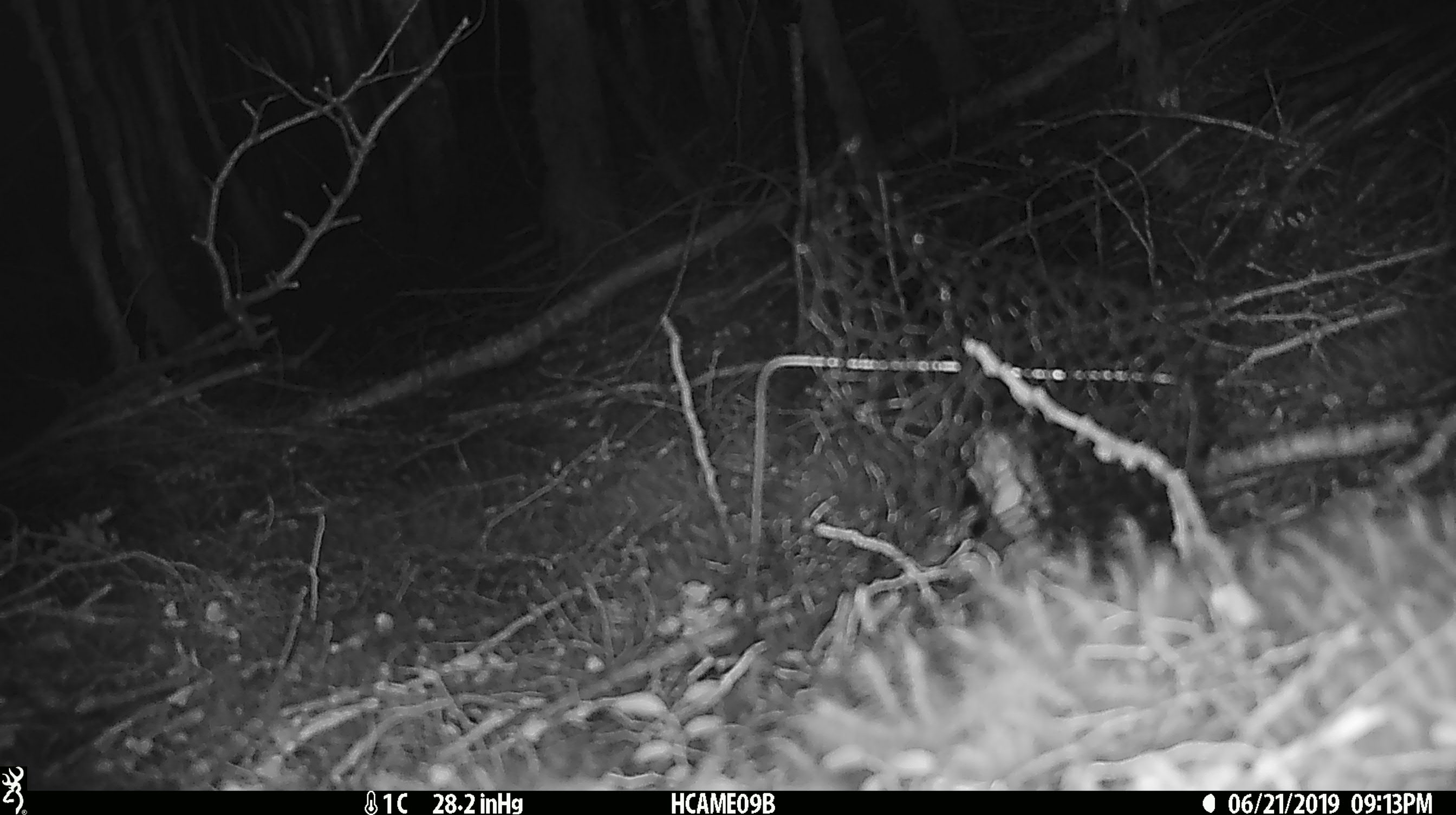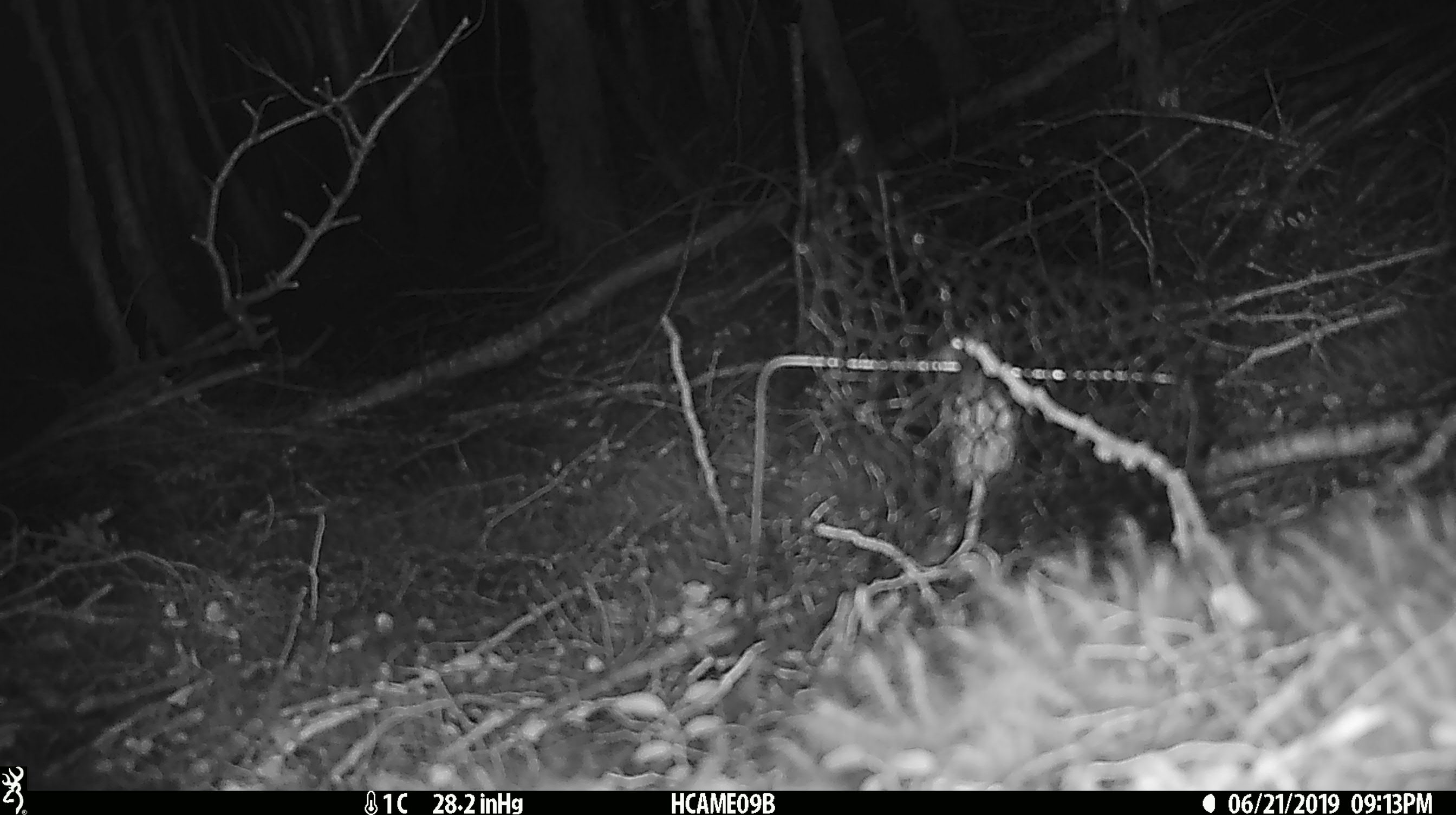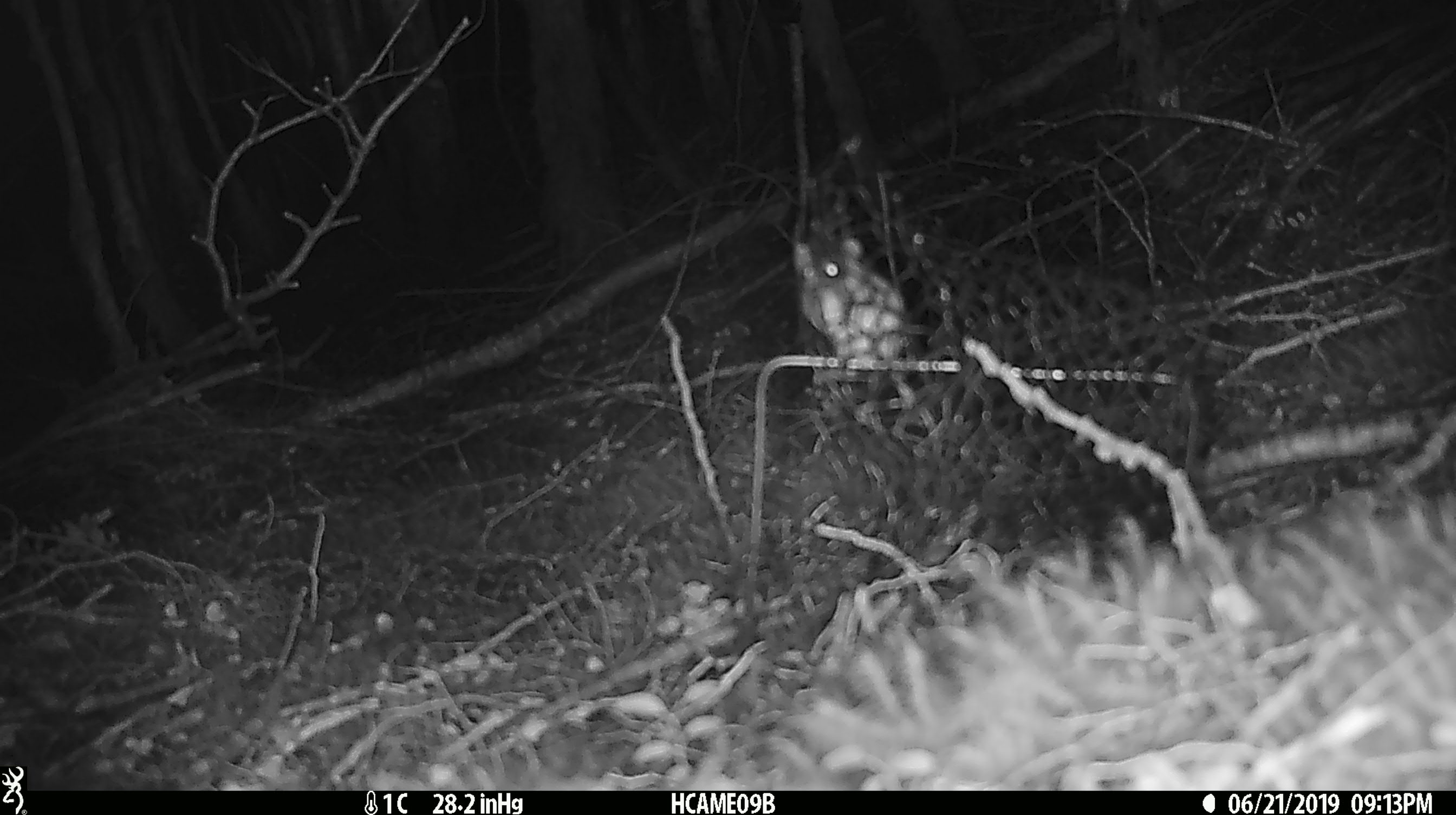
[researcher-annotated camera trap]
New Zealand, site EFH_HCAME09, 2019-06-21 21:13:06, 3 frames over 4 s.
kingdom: Animalia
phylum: Chordata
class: Mammalia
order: Rodentia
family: Muridae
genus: Mus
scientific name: Mus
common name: mouse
Mouse (Mus).